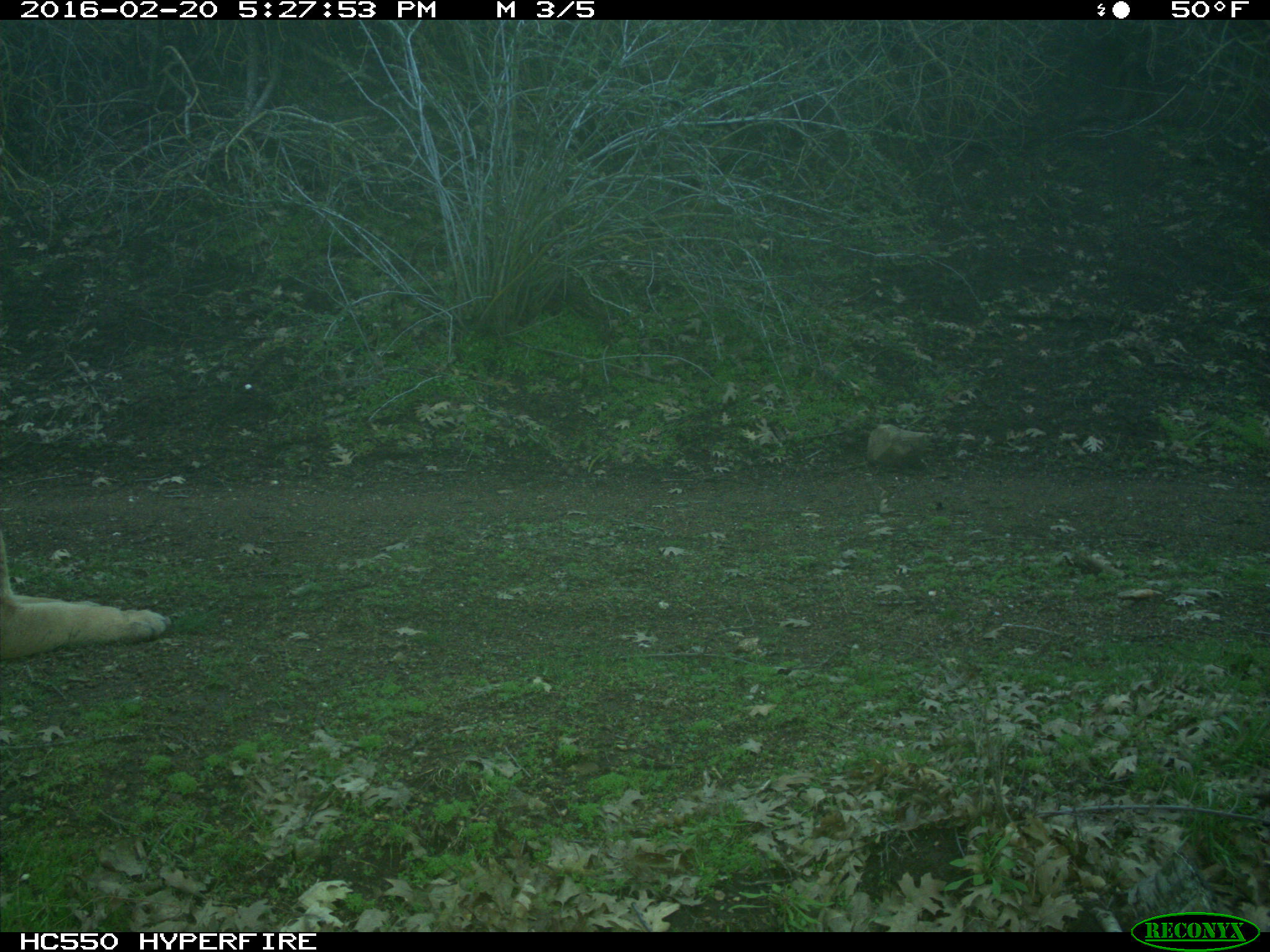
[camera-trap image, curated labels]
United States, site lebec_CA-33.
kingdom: Animalia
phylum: Chordata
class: Mammalia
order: Carnivora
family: Felidae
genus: Puma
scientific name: Puma concolor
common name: mountain lion